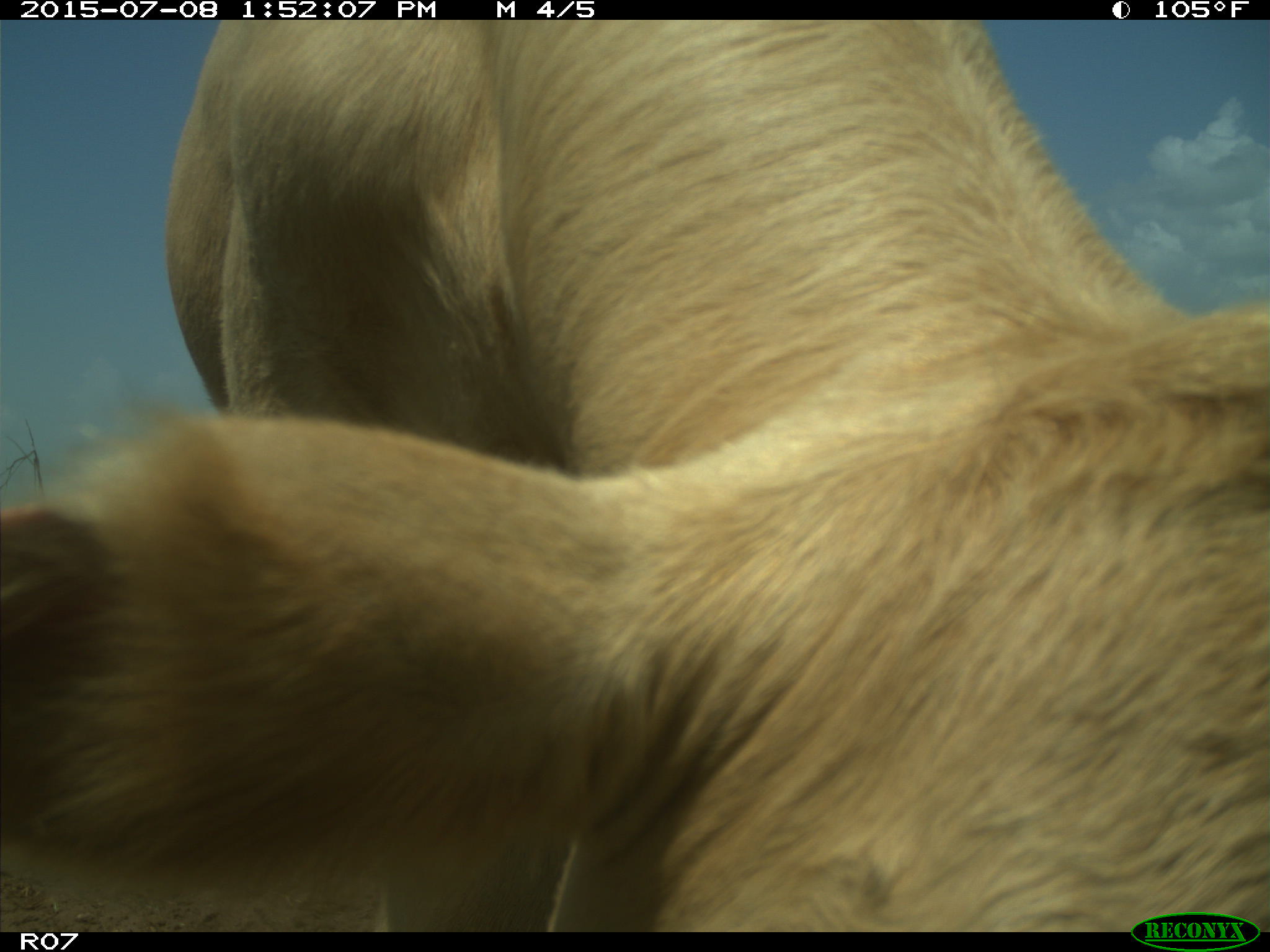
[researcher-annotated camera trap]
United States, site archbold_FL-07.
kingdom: Animalia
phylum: Chordata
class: Mammalia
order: Artiodactyla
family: Bovidae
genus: Bos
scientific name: Bos taurus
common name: domestic cow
Bos taurus (domestic cow).